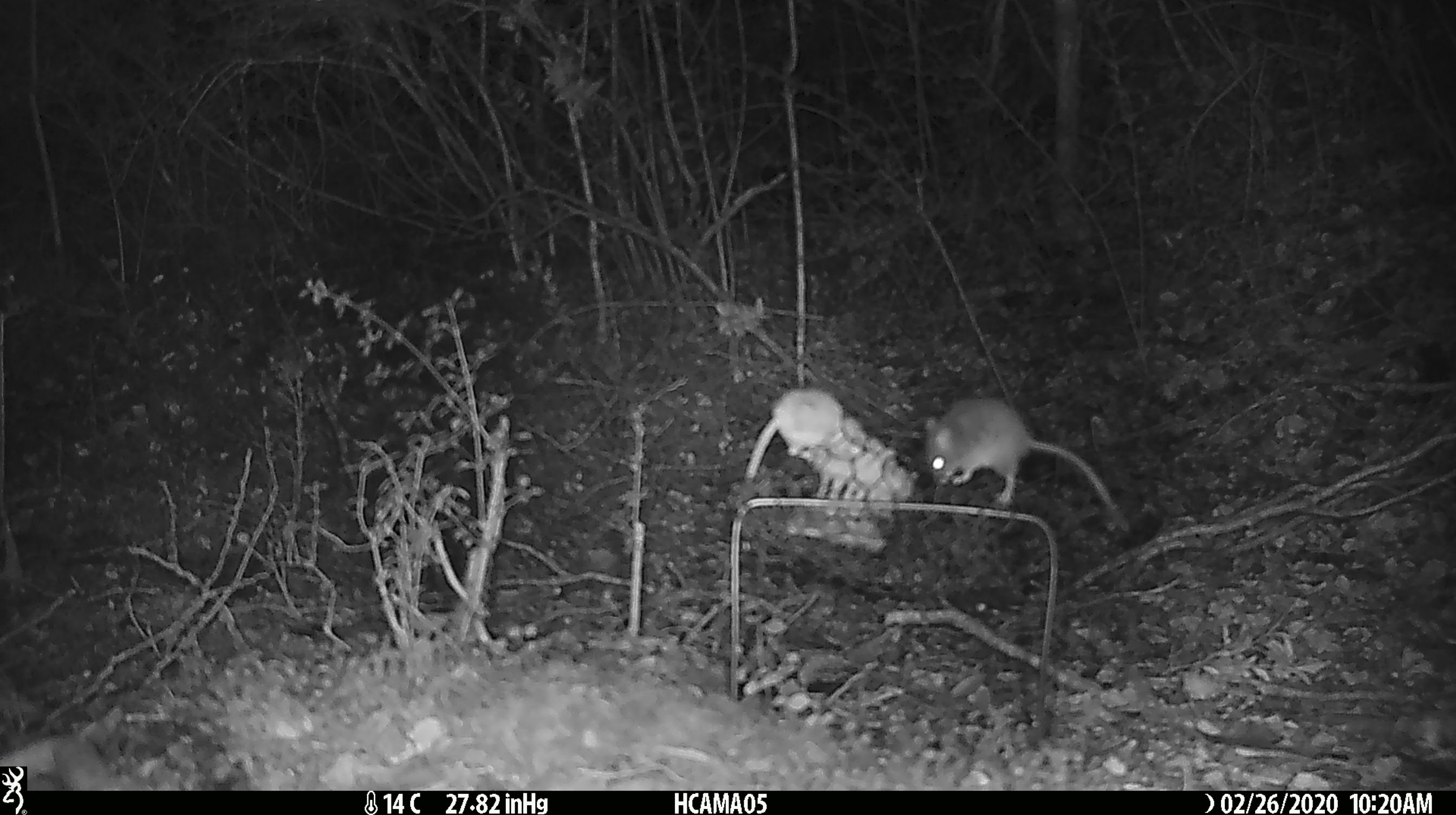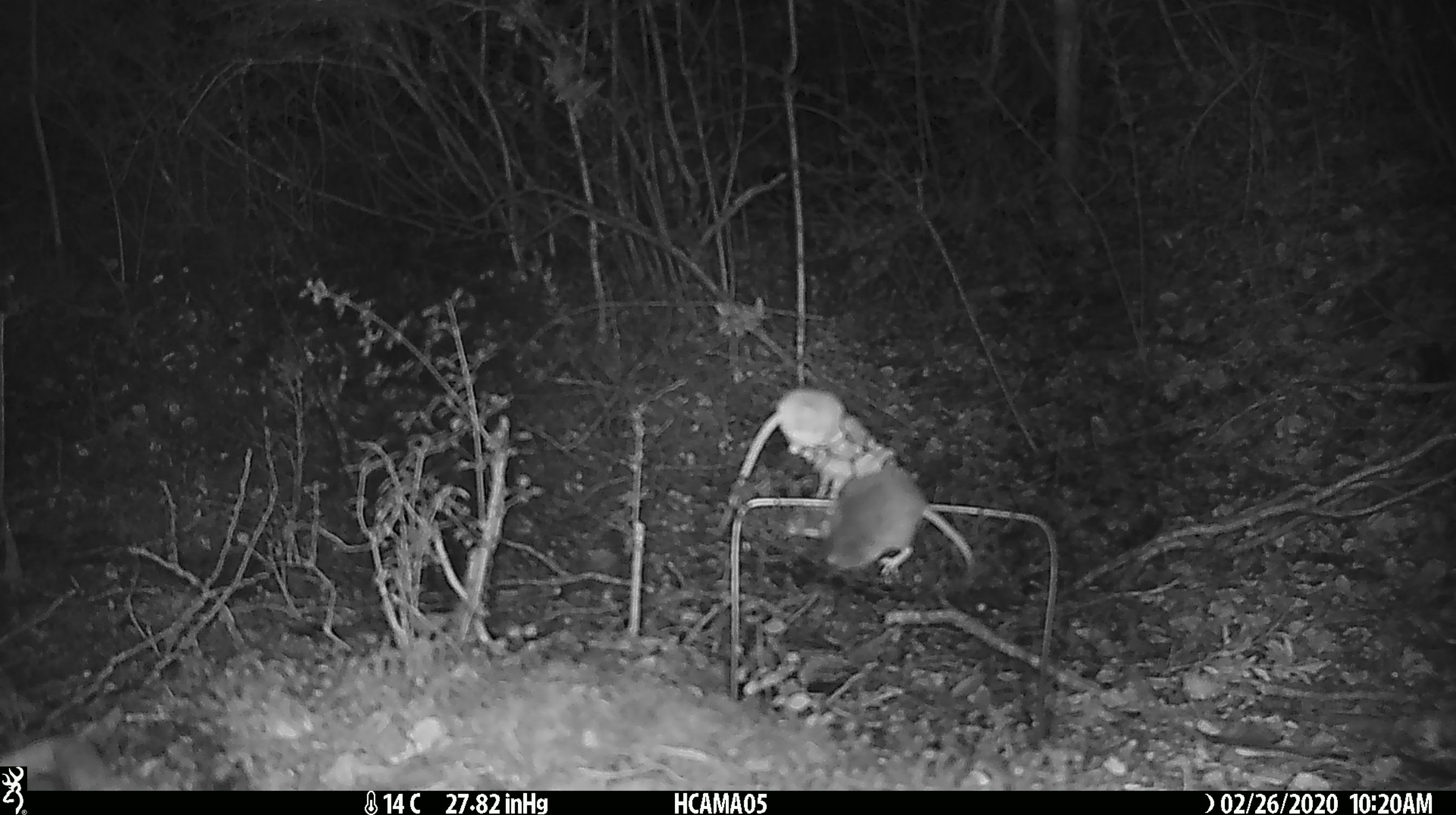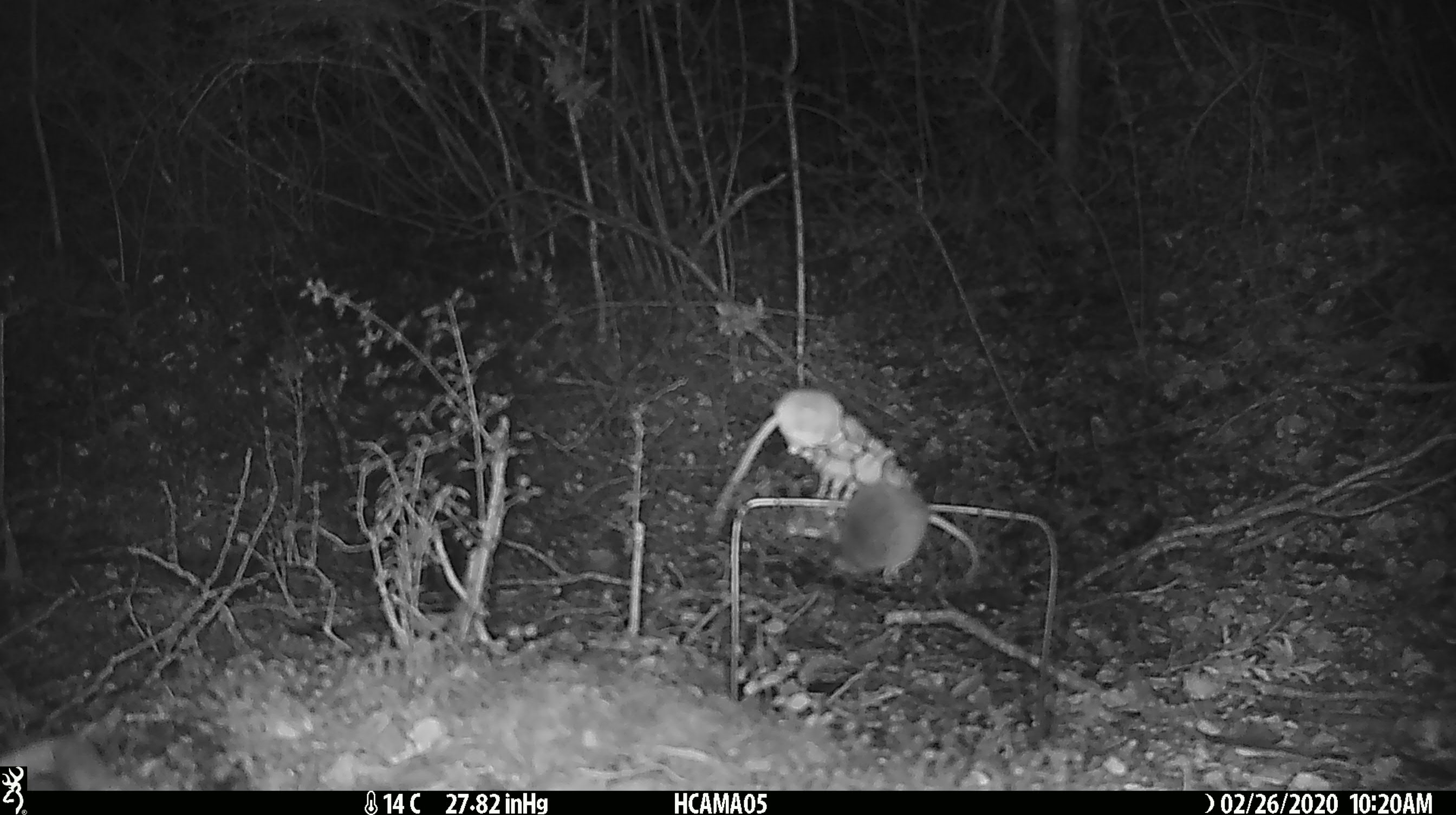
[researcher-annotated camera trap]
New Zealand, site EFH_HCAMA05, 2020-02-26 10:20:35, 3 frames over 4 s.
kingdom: Animalia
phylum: Chordata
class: Mammalia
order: Rodentia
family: Muridae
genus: Mus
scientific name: Mus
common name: mouse